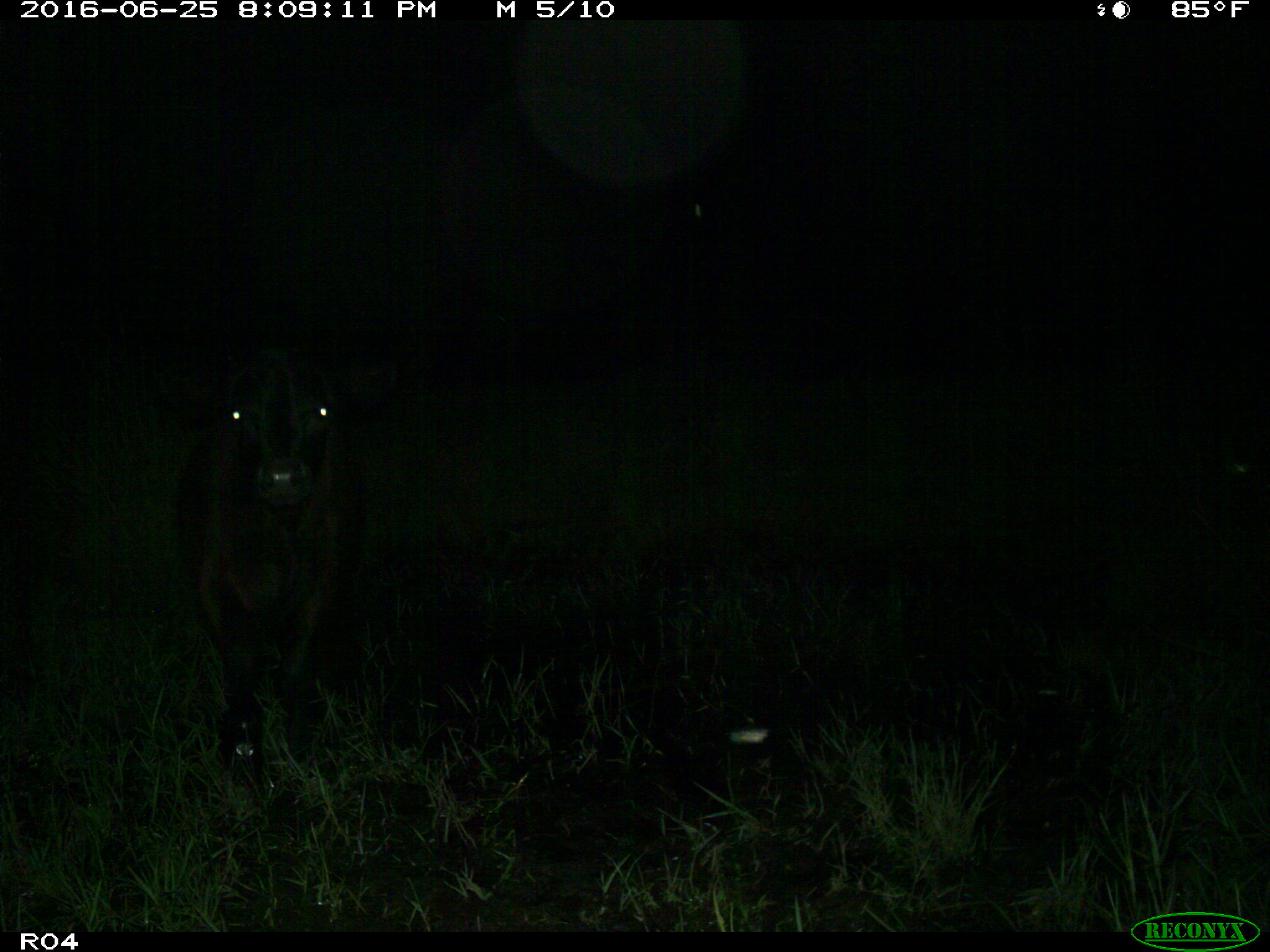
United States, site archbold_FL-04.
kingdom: Animalia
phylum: Chordata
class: Mammalia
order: Artiodactyla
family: Bovidae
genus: Bos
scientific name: Bos taurus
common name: domestic cow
Bos taurus (domestic cow).